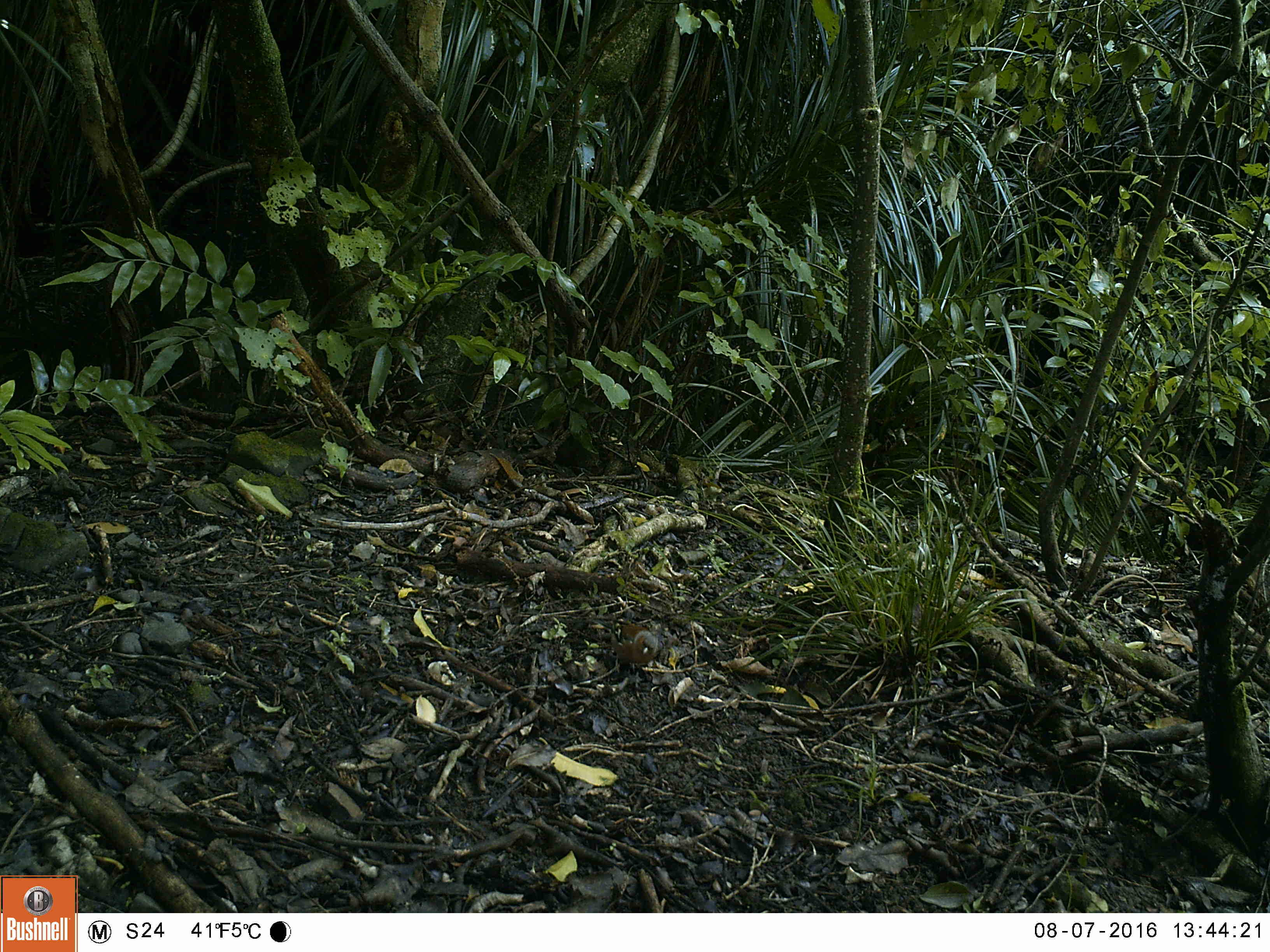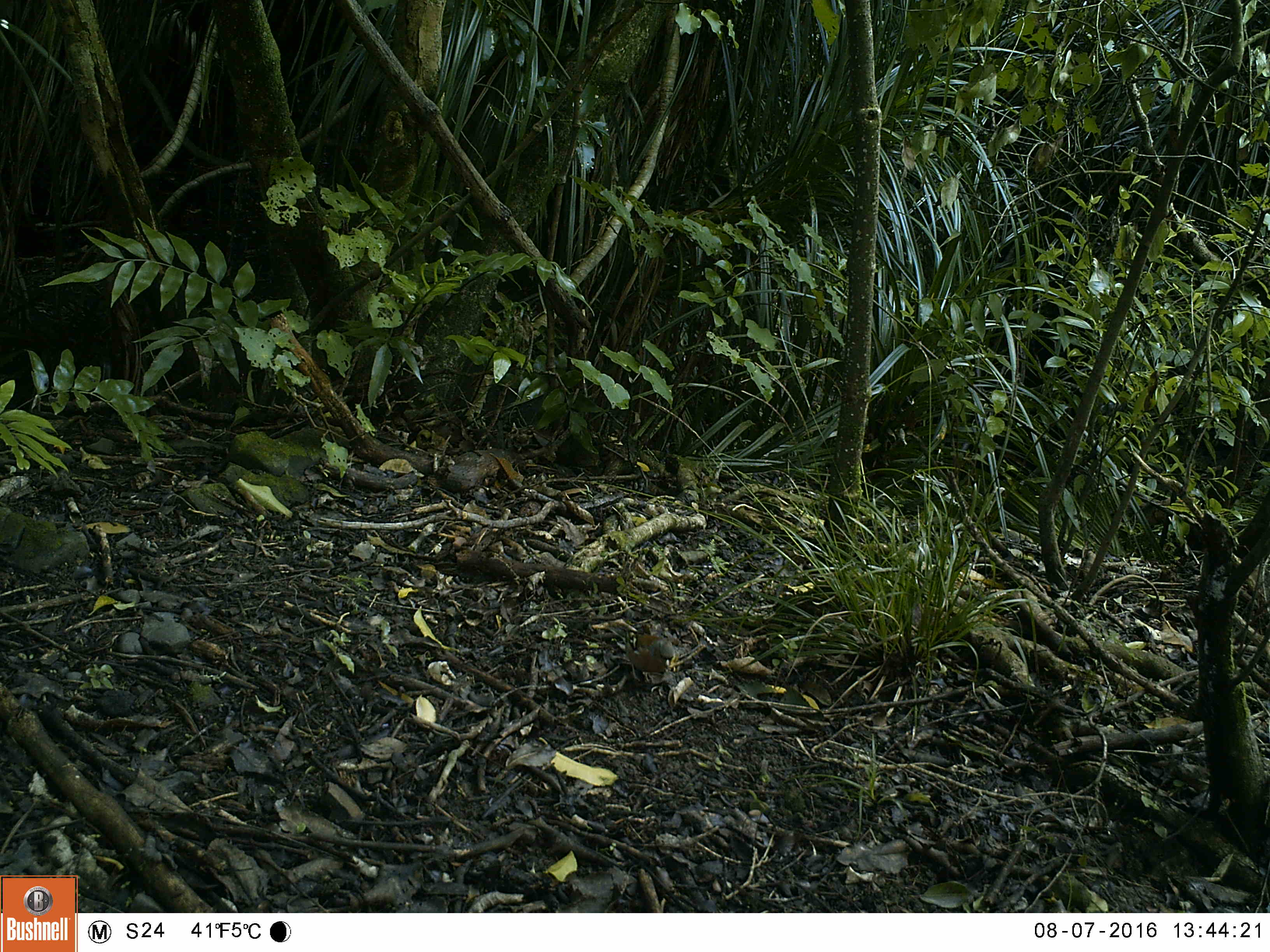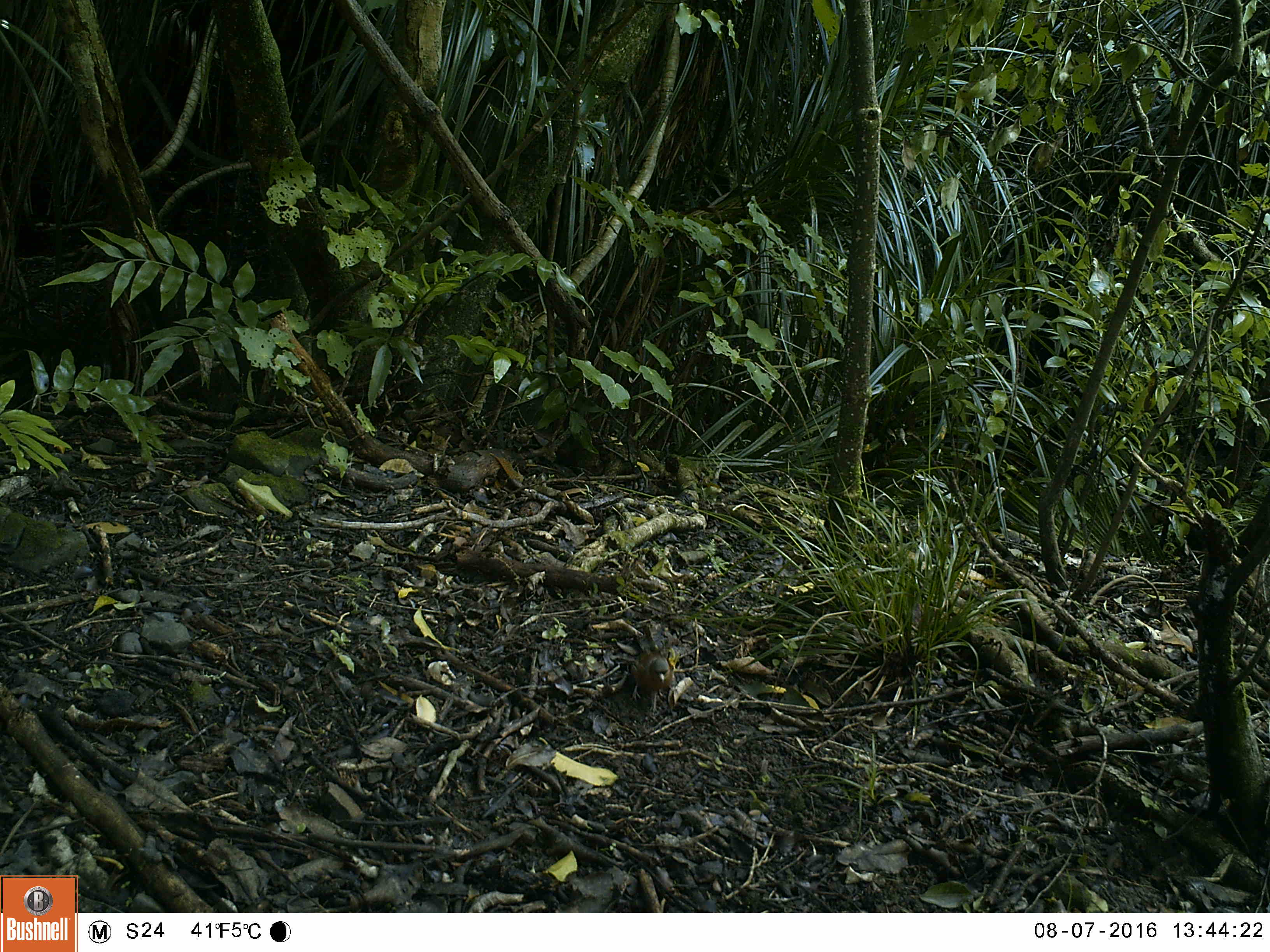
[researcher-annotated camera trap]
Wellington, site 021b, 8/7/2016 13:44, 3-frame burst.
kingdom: Animalia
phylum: Chordata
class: Aves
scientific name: Aves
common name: bird